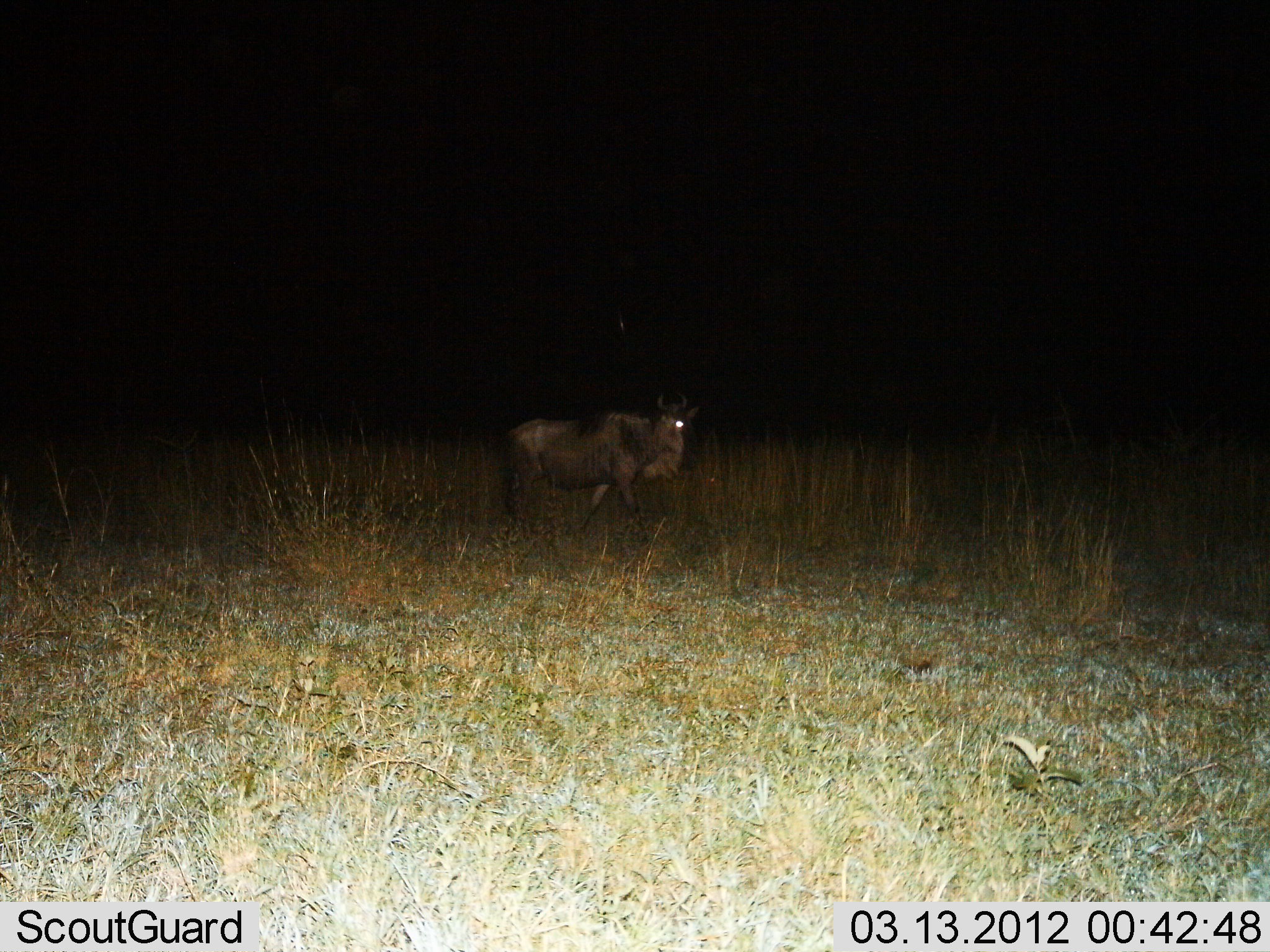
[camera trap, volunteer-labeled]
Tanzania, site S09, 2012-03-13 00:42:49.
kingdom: Animalia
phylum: Chordata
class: Mammalia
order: Artiodactyla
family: Bovidae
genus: Connochaetes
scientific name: Connochaetes taurinus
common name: blue wildebeest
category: wildebeest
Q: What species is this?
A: Wildebeest (blue wildebeest) (Connochaetes taurinus).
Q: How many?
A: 1.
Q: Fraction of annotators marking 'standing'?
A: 38%.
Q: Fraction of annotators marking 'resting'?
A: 0%.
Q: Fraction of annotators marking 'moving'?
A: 71%.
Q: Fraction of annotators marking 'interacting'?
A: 0%.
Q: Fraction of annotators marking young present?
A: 0%.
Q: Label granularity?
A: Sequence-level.